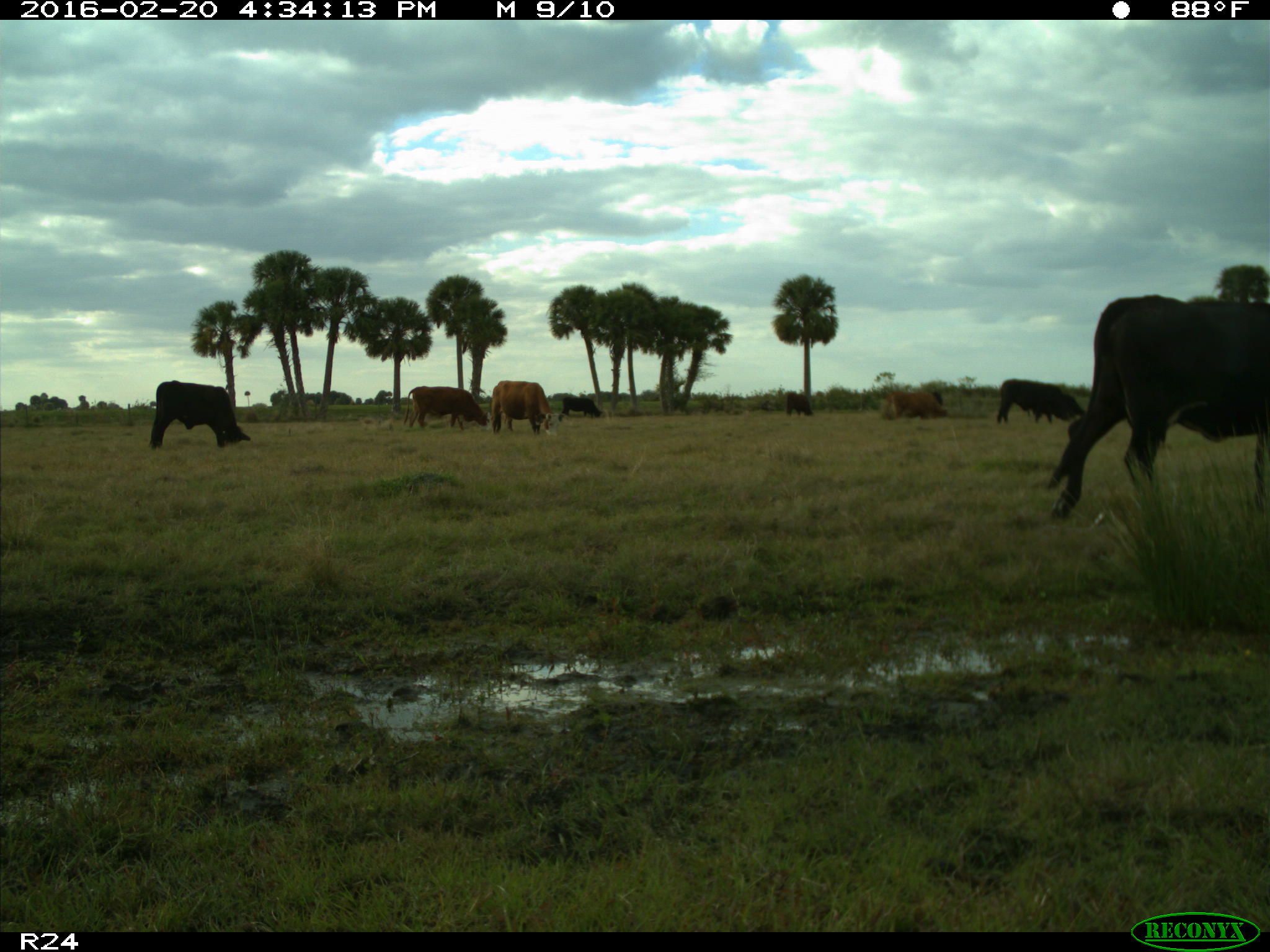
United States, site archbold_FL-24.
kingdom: Animalia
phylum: Chordata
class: Mammalia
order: Artiodactyla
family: Bovidae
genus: Bos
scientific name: Bos taurus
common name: domestic cow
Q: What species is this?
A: Bos taurus (domestic cow).